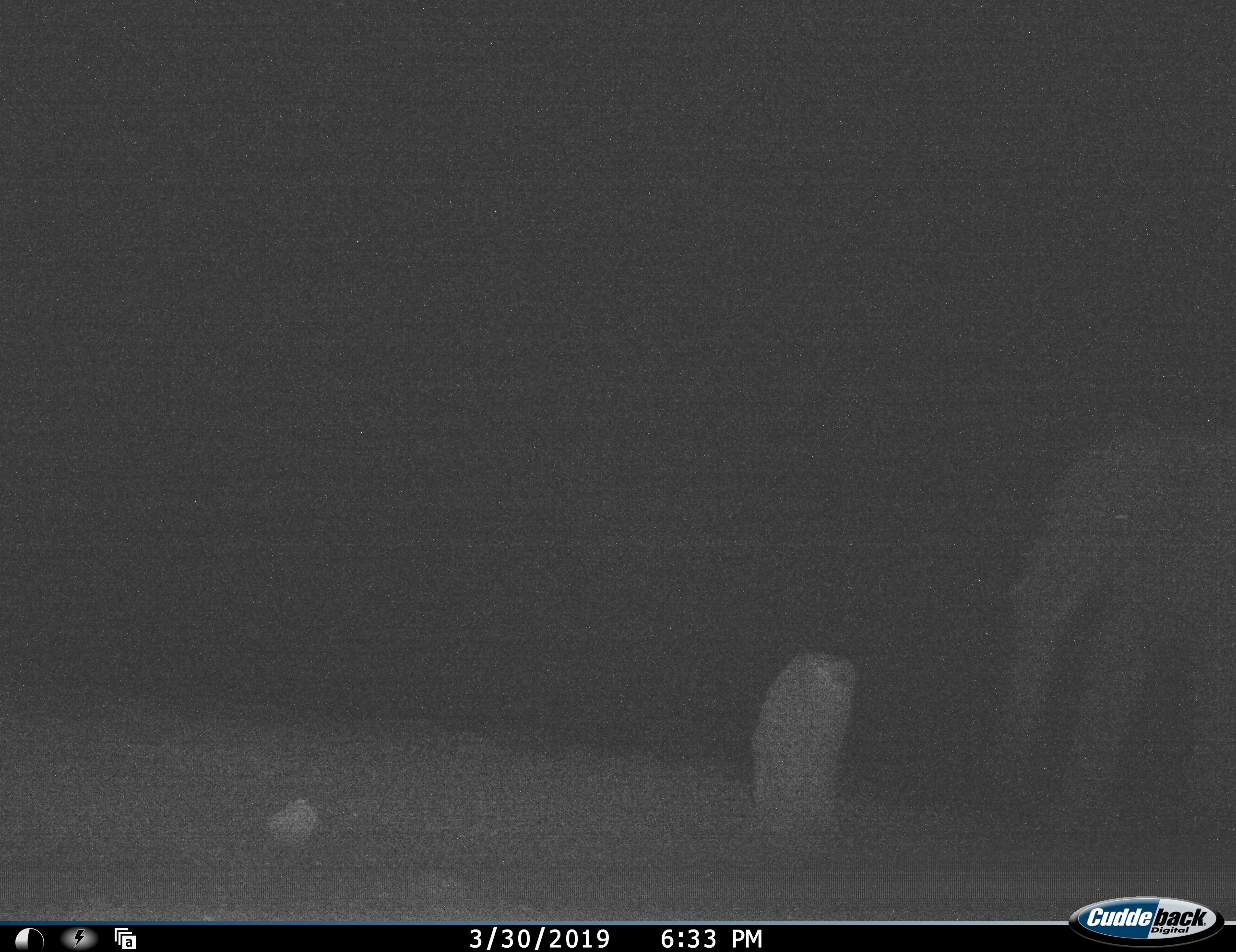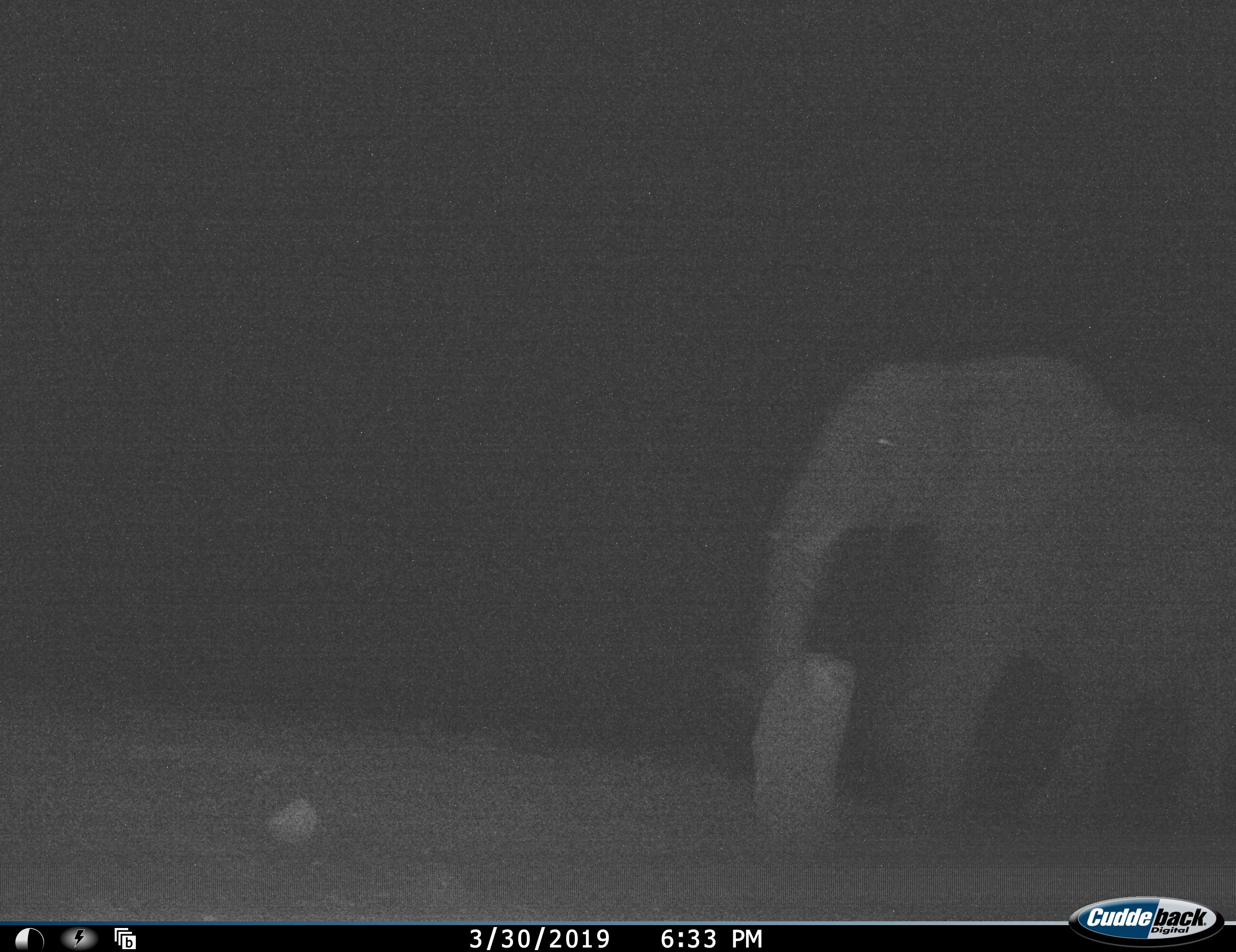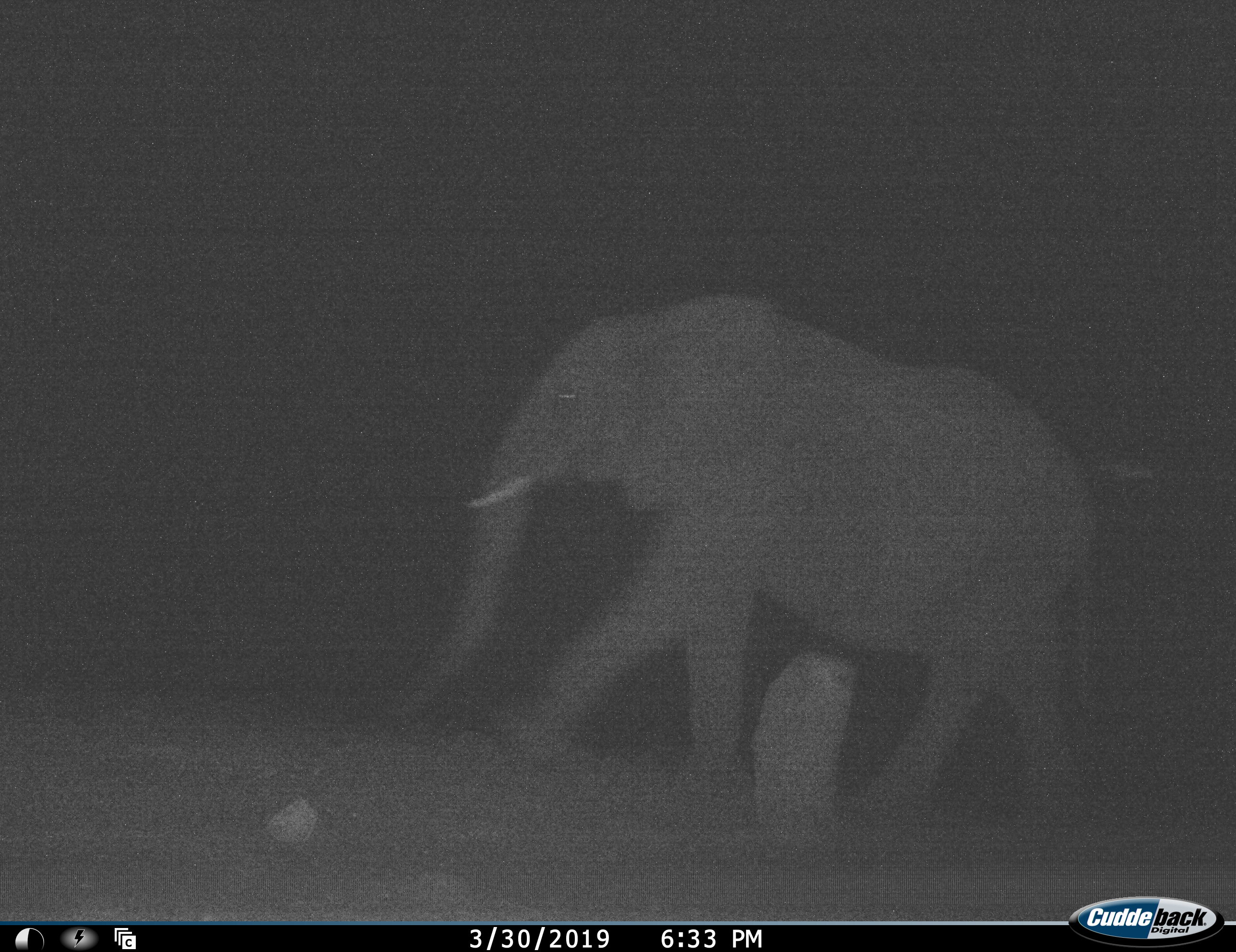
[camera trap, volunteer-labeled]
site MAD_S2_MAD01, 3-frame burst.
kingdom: Animalia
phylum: Chordata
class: Mammalia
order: Proboscidea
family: Elephantidae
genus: Loxodonta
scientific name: Loxodonta africana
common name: african bush elephant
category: elephant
Elephant (african bush elephant) (Loxodonta africana), count 1. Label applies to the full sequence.